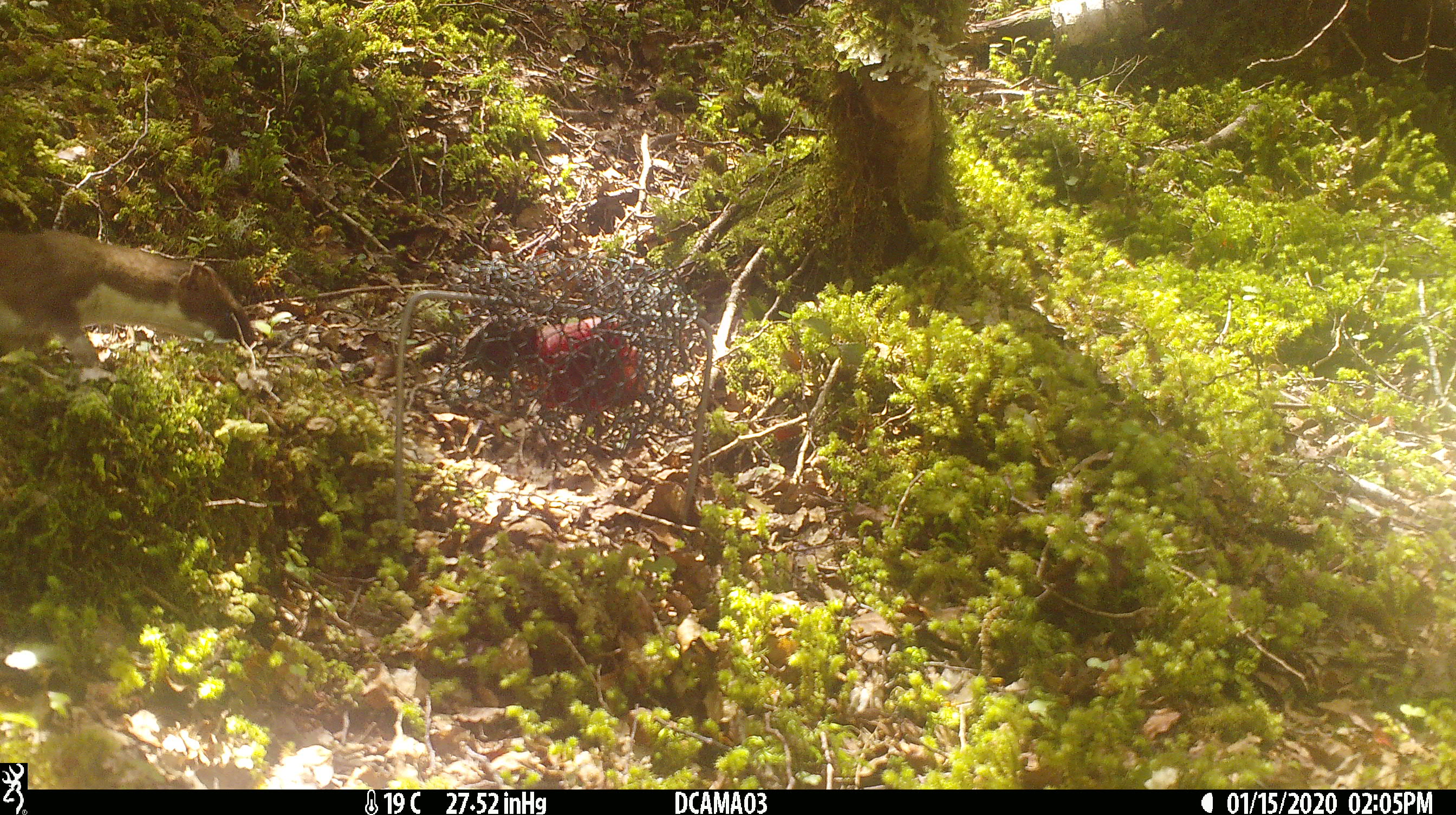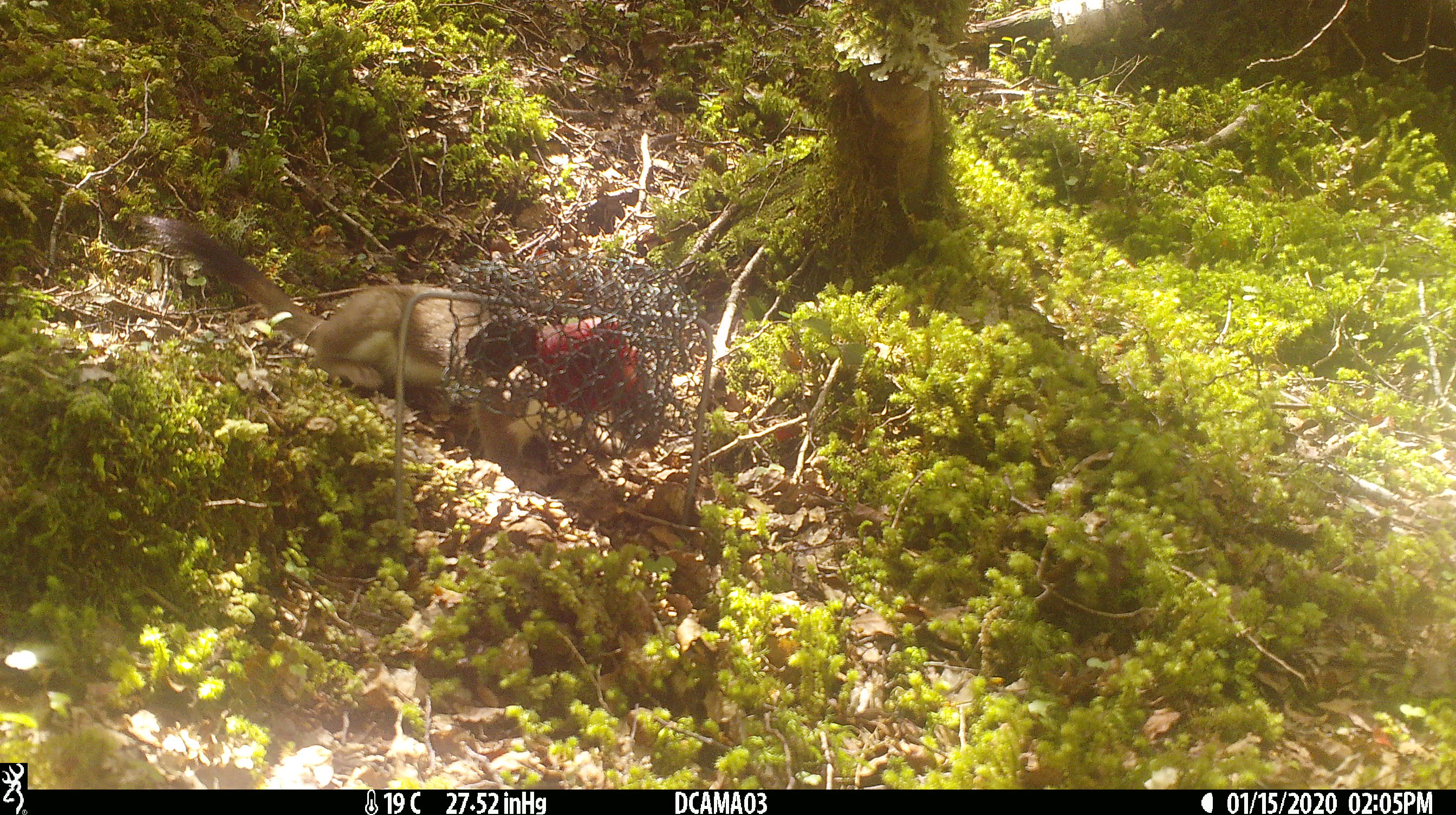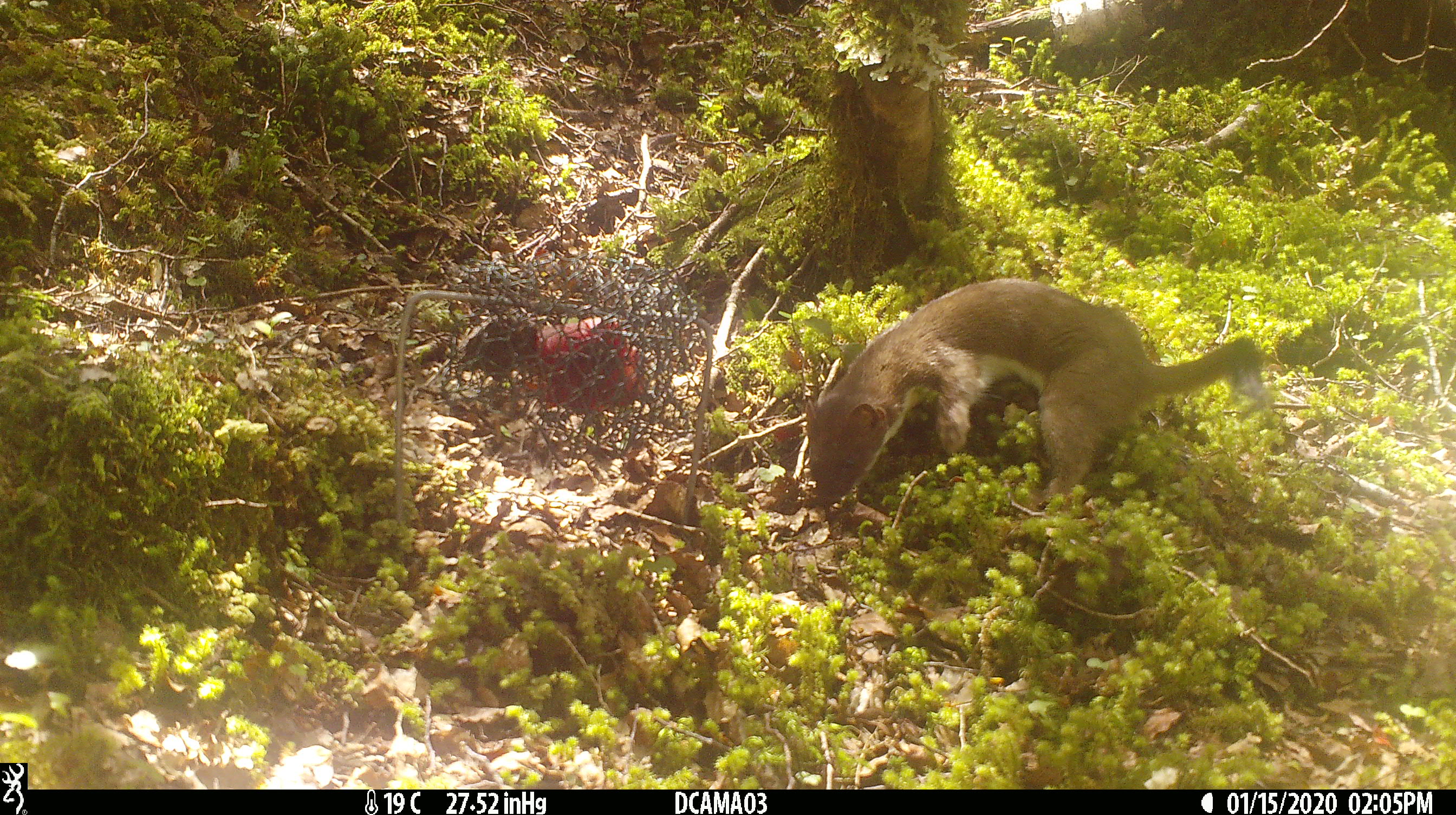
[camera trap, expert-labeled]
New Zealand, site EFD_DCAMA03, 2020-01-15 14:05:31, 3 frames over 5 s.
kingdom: Animalia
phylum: Chordata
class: Mammalia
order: Carnivora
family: Mustelidae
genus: Mustela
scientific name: Mustela erminea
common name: stoat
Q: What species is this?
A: Stoat (Mustela erminea).